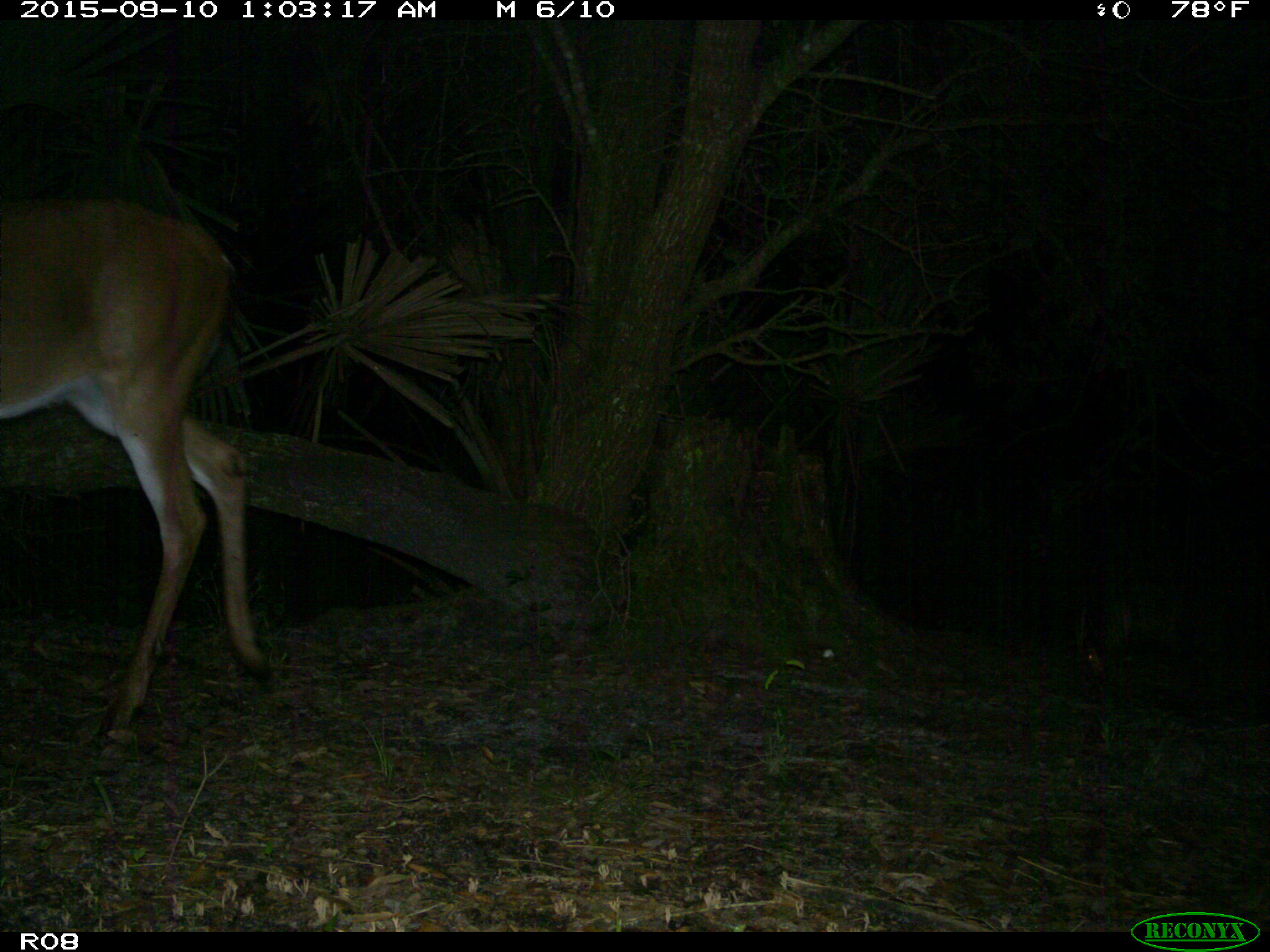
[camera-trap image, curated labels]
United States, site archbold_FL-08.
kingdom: Animalia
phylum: Chordata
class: Mammalia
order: Artiodactyla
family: Cervidae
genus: Odocoileus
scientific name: Odocoileus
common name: deer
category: unidentified deer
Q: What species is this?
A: Unidentified deer (deer) (Odocoileus).